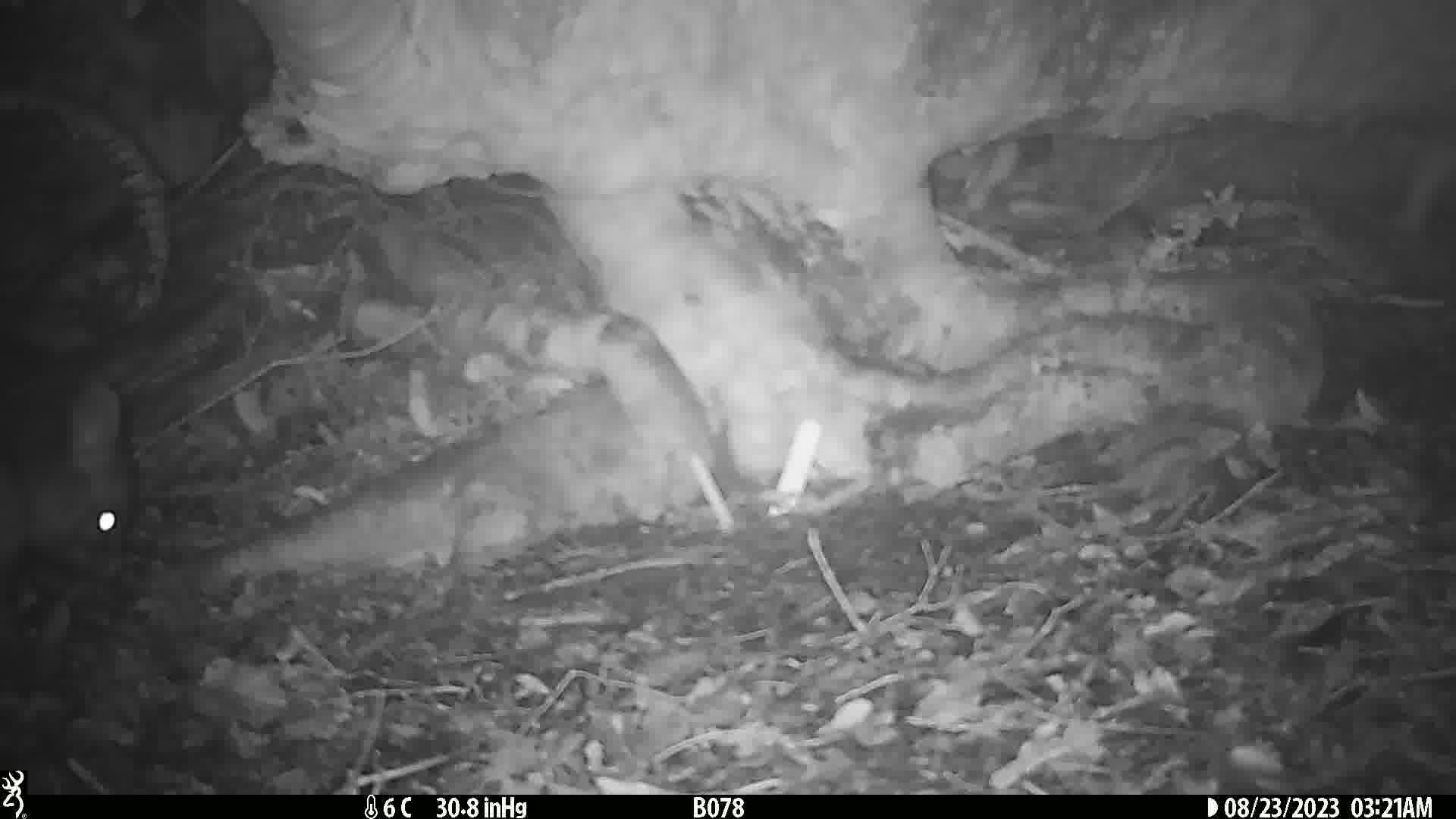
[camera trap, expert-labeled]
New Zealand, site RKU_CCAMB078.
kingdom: Animalia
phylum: Chordata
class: Mammalia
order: Diprotodontia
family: Phalangeridae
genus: Trichosurus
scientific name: Trichosurus vulpecula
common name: common brushtail possum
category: possum